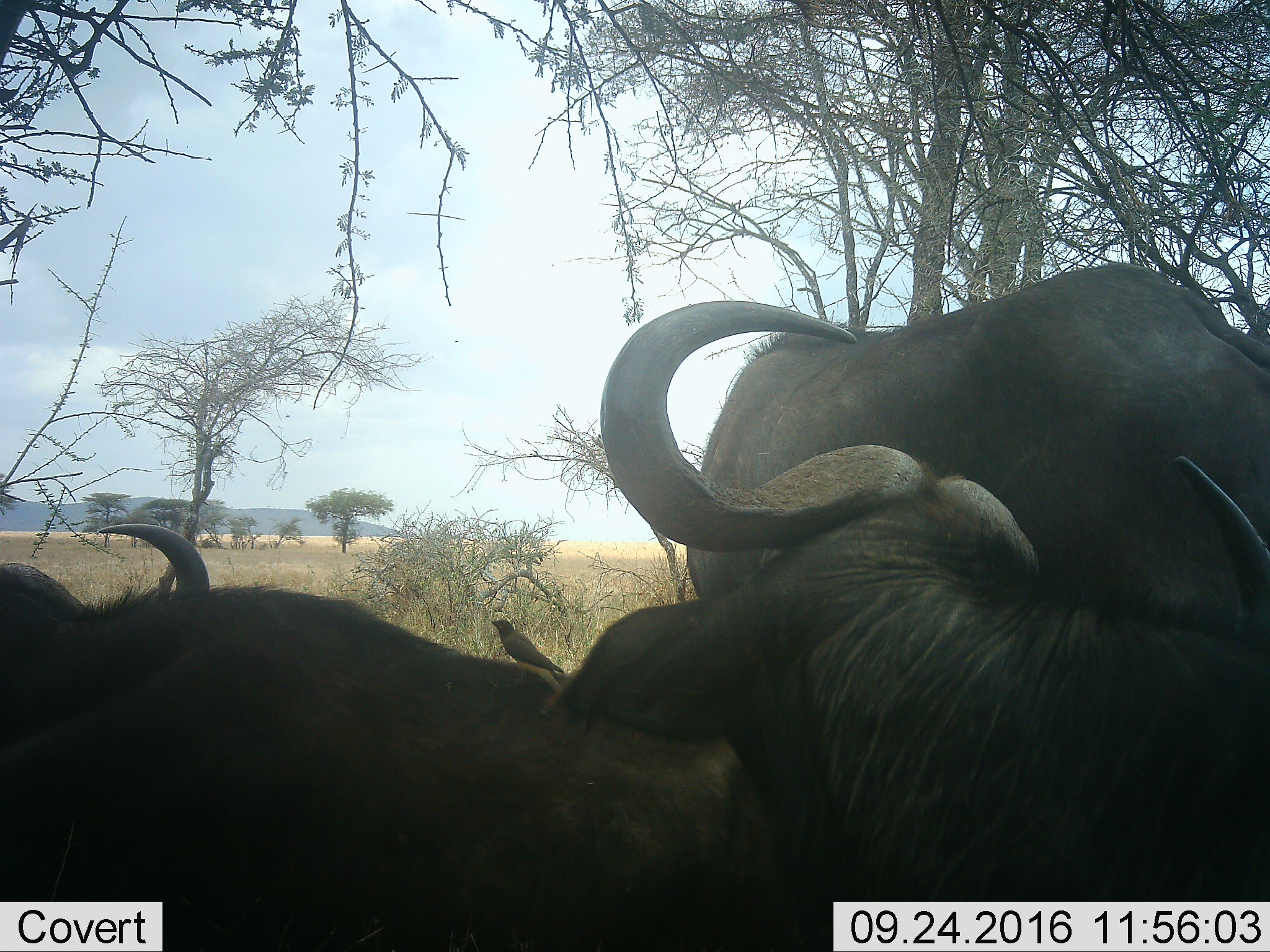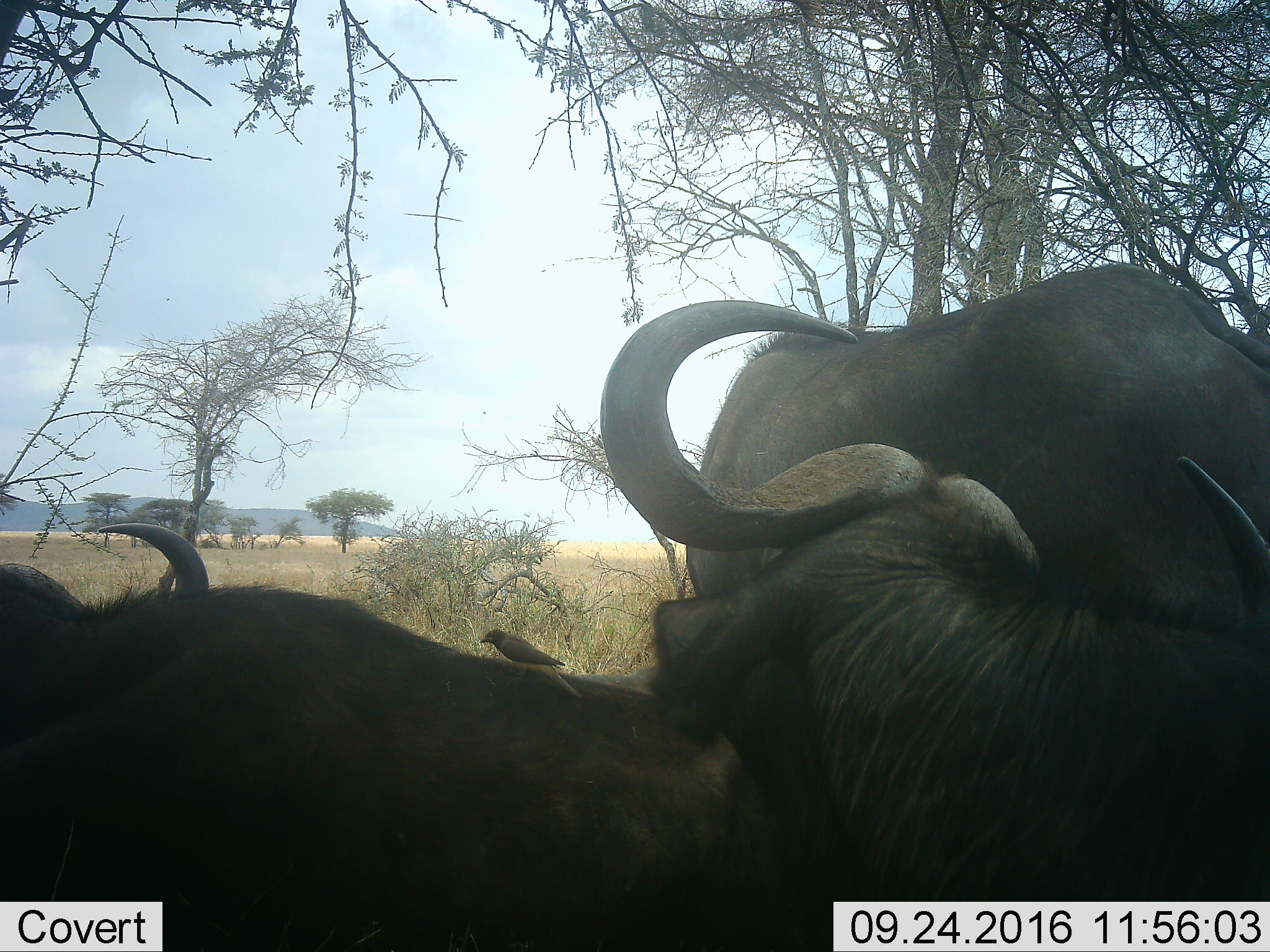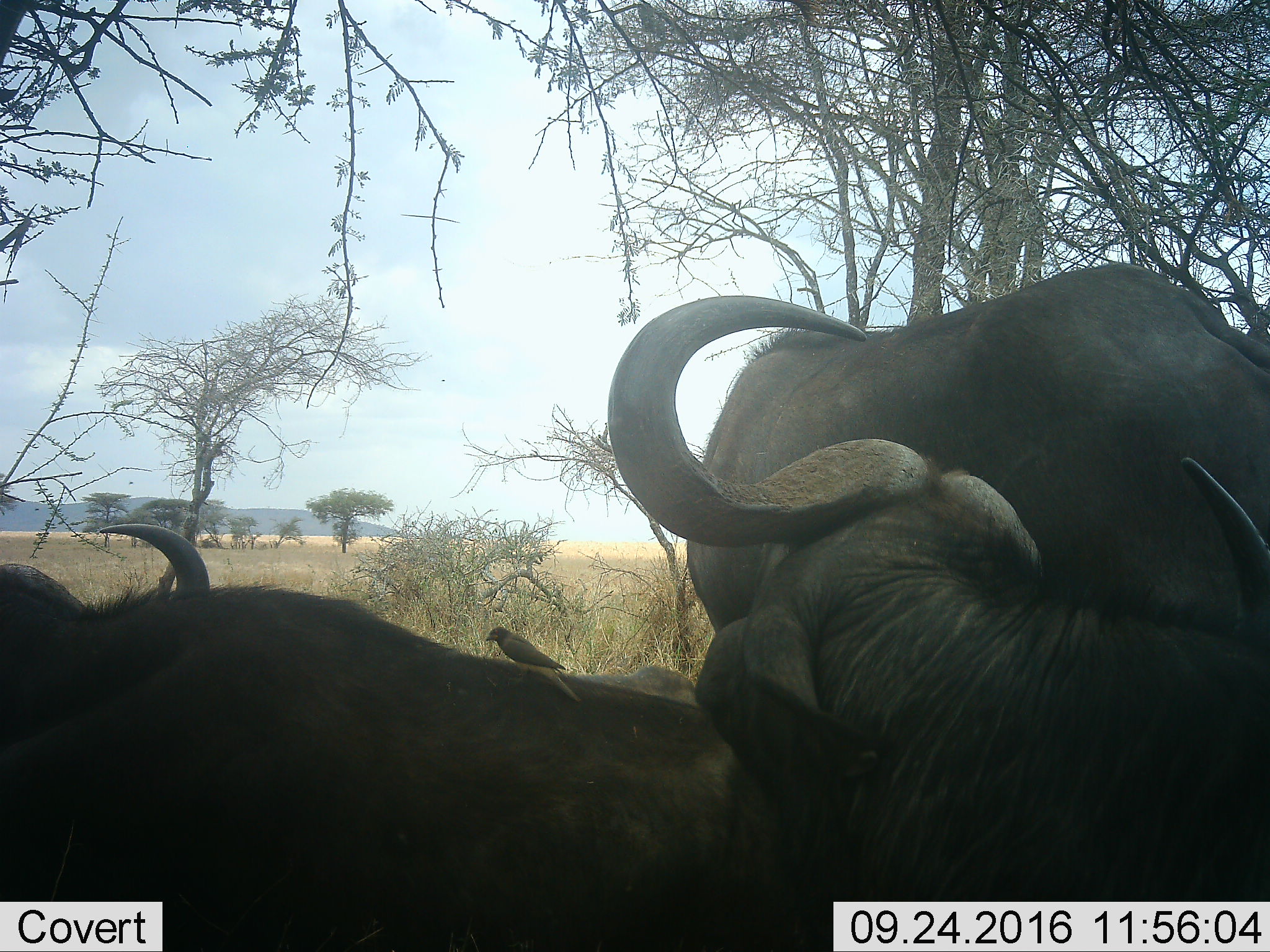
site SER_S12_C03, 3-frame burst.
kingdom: Animalia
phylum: Chordata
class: Aves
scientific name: Aves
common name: bird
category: birdother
Birdother (bird) (Aves), count 1. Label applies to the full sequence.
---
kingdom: Animalia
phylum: Chordata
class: Mammalia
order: Artiodactyla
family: Bovidae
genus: Syncerus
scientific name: Syncerus caffer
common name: african buffalo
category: buffalo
Buffalo (african buffalo) (Syncerus caffer), count 3. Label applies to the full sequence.